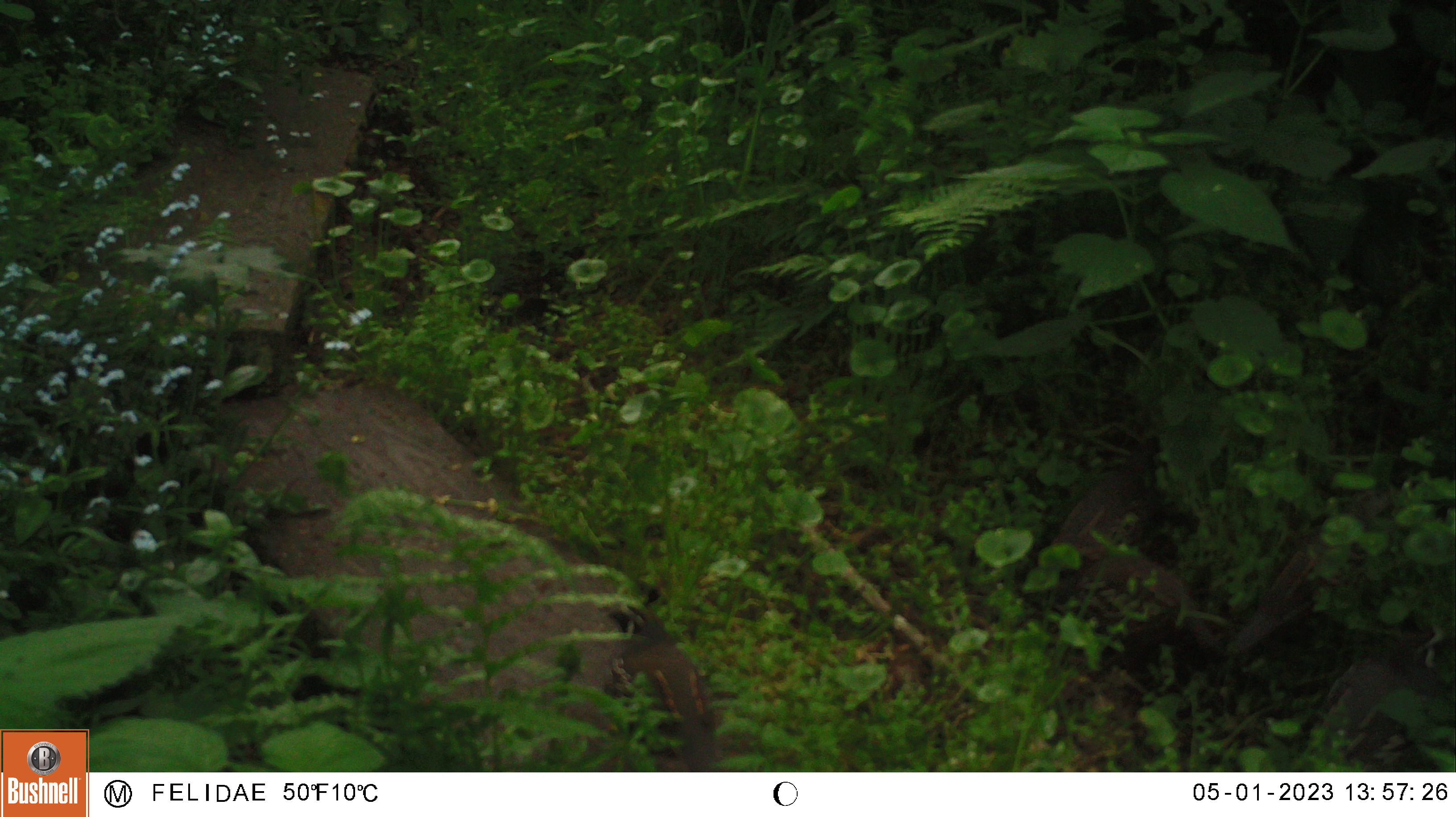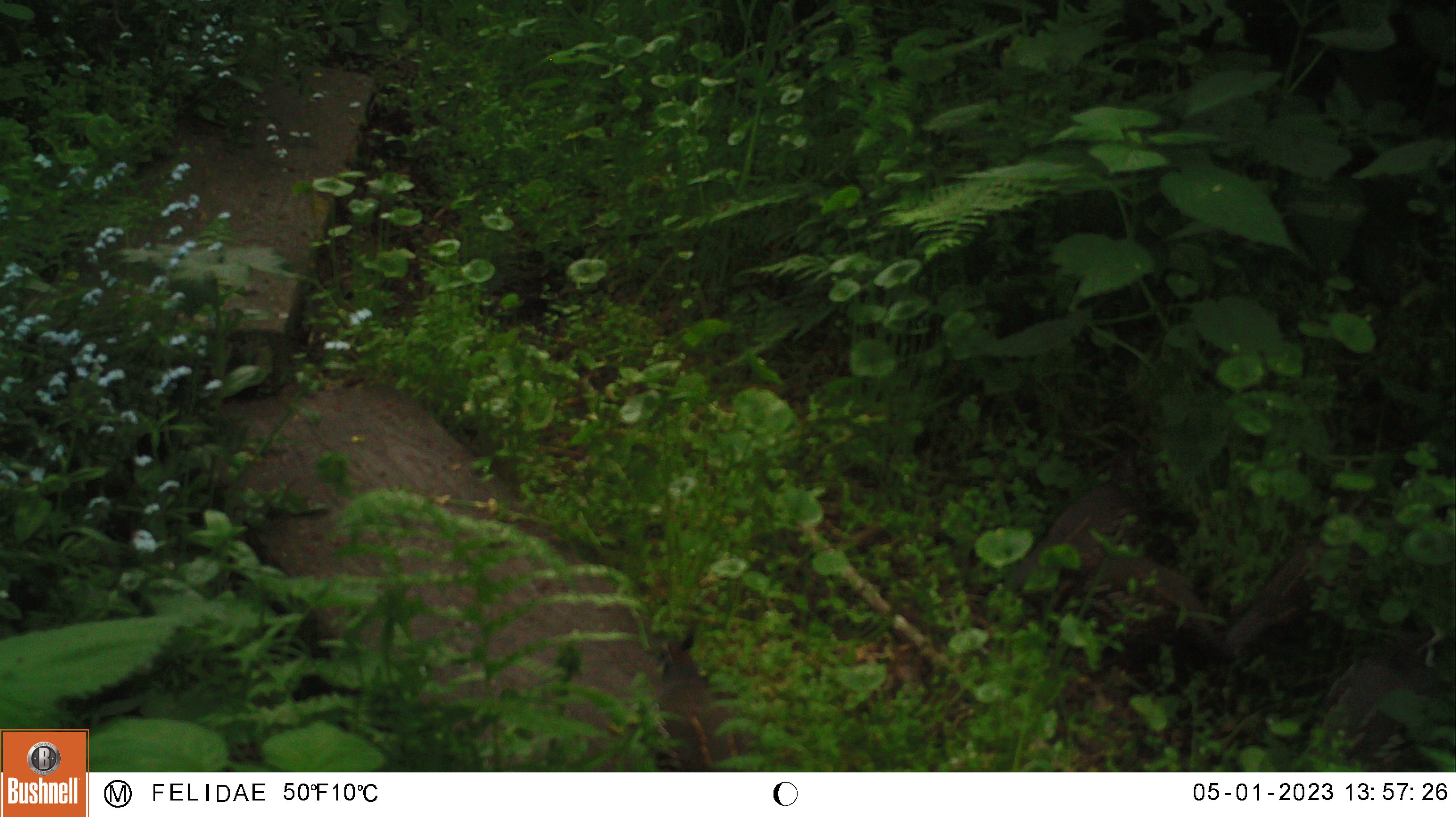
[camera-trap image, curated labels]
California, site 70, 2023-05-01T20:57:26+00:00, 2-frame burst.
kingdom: Animalia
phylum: Chordata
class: Aves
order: Galliformes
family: Odontophoridae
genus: Callipepla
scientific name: Callipepla californica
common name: california quail